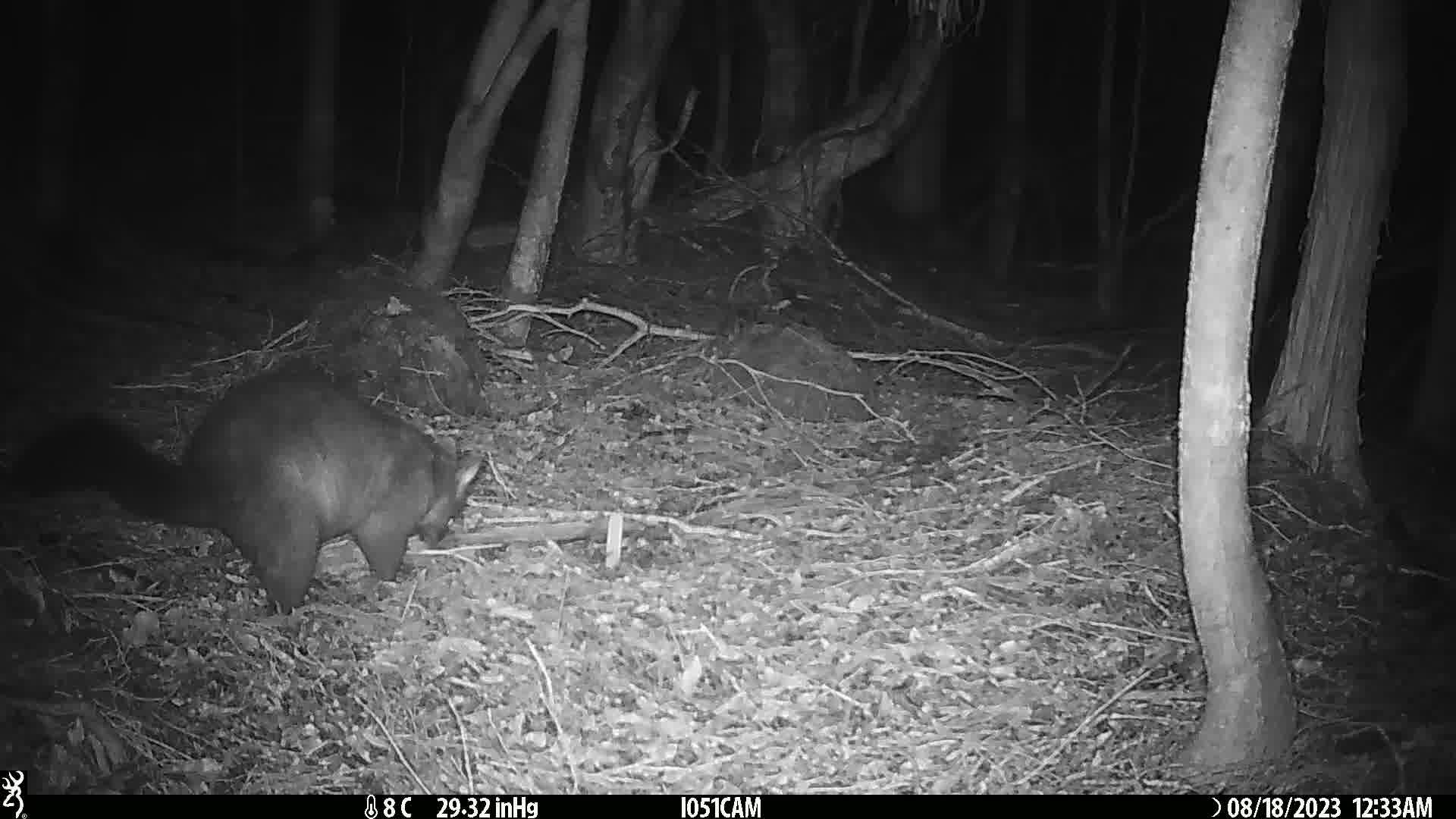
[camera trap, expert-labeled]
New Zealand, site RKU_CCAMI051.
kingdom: Animalia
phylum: Chordata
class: Mammalia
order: Diprotodontia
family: Phalangeridae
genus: Trichosurus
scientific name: Trichosurus vulpecula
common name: common brushtail possum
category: possum